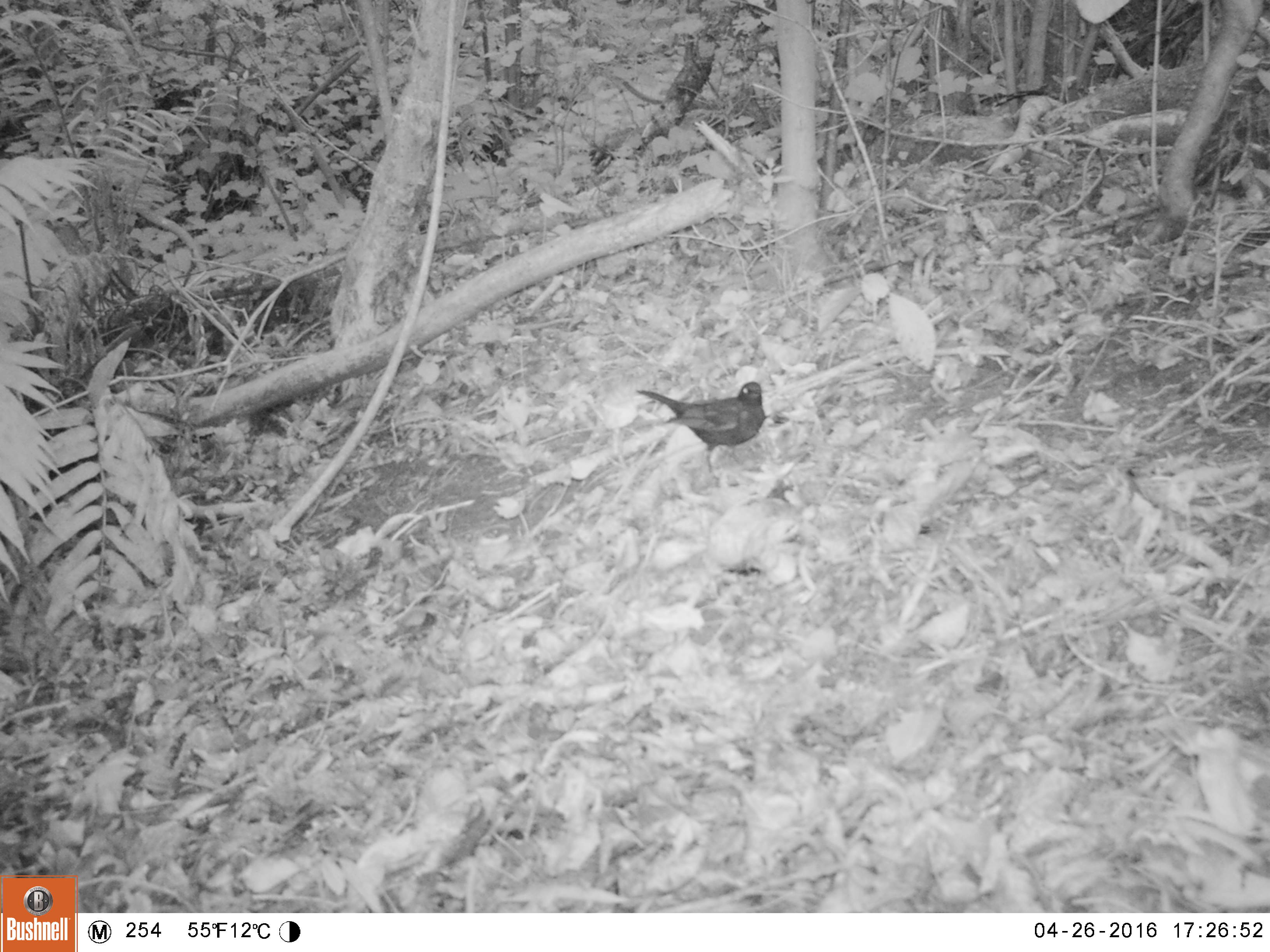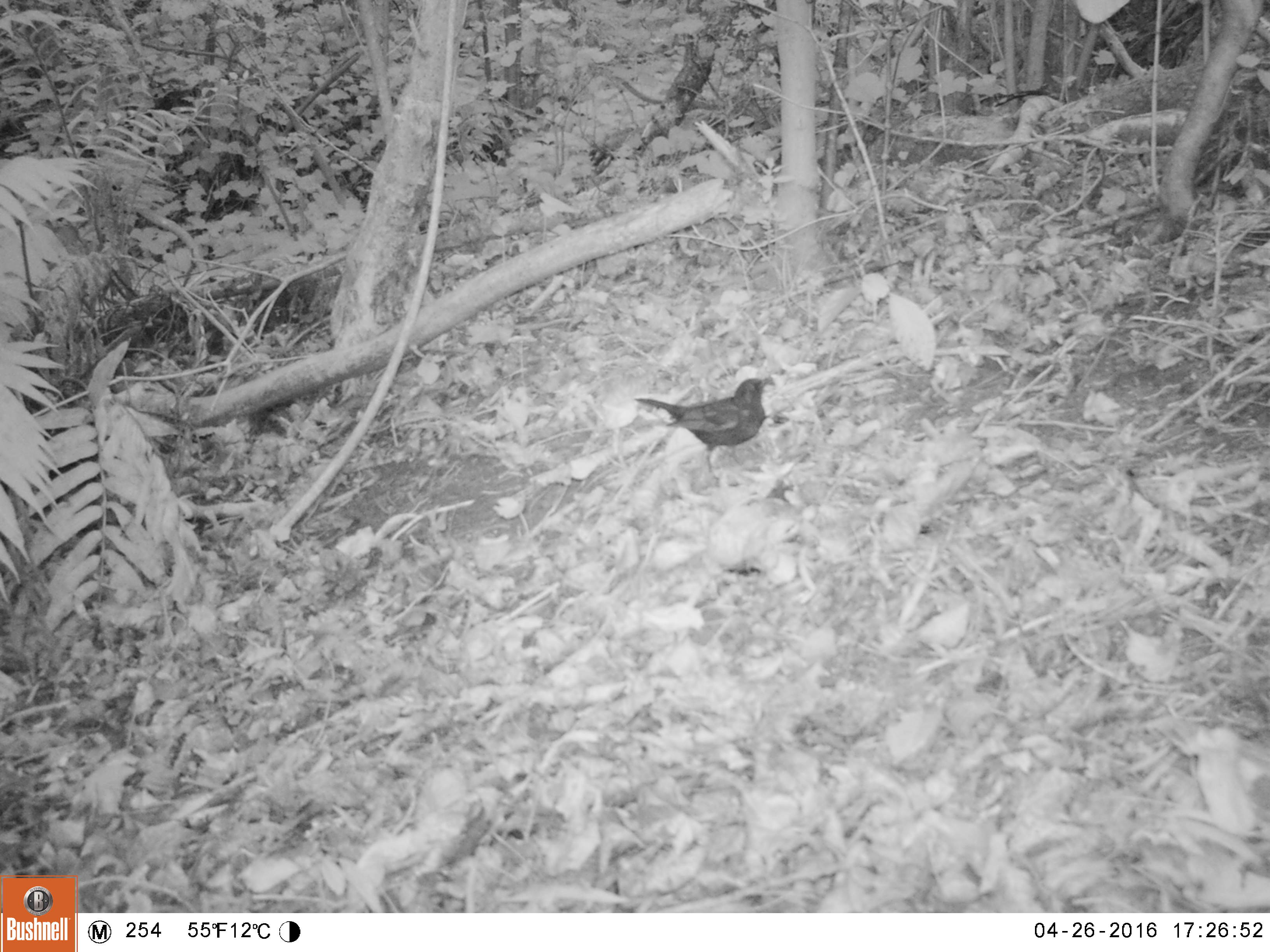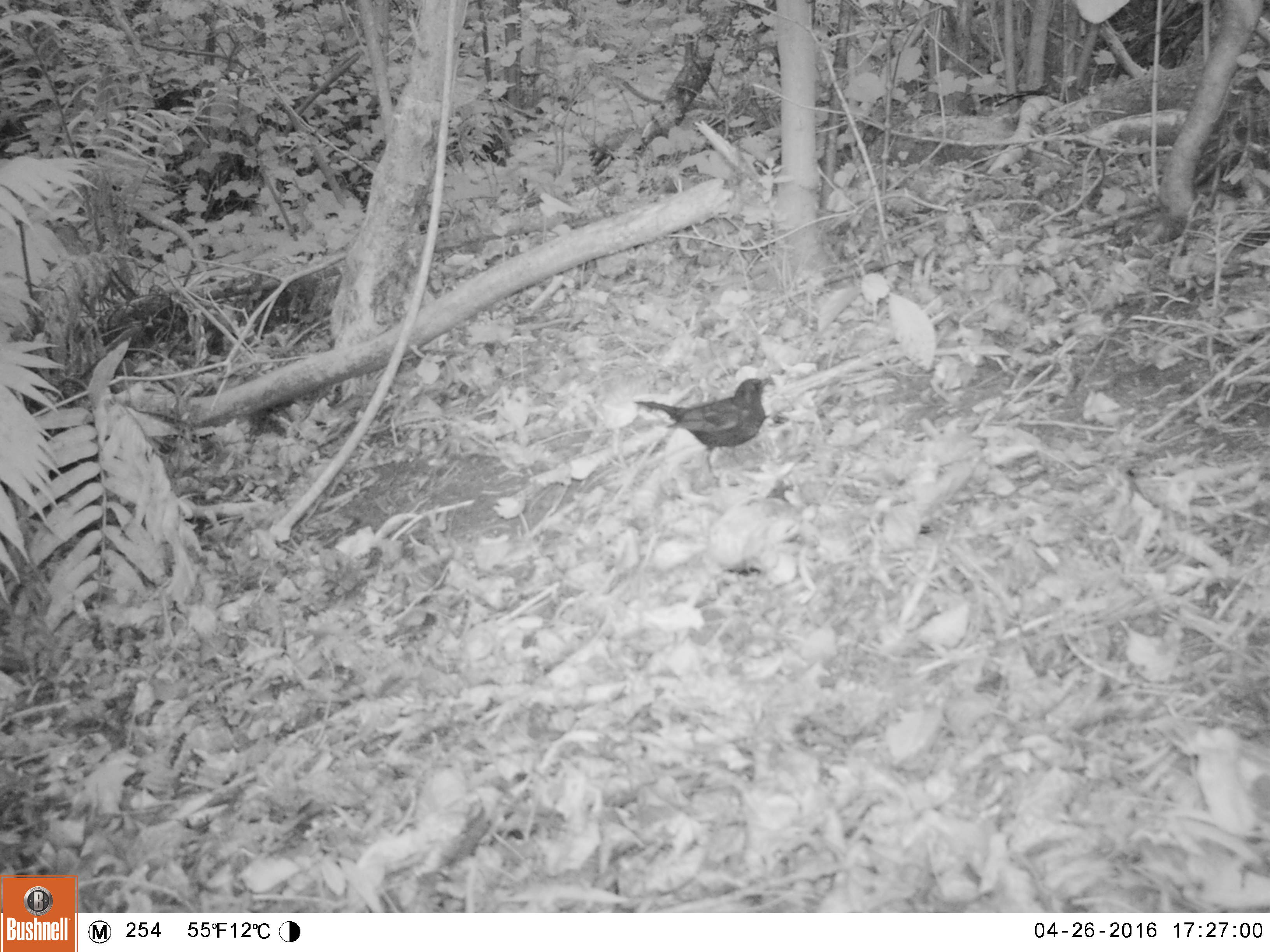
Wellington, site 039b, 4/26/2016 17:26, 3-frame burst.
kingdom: Animalia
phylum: Chordata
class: Aves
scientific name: Aves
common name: bird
Bird (Aves).